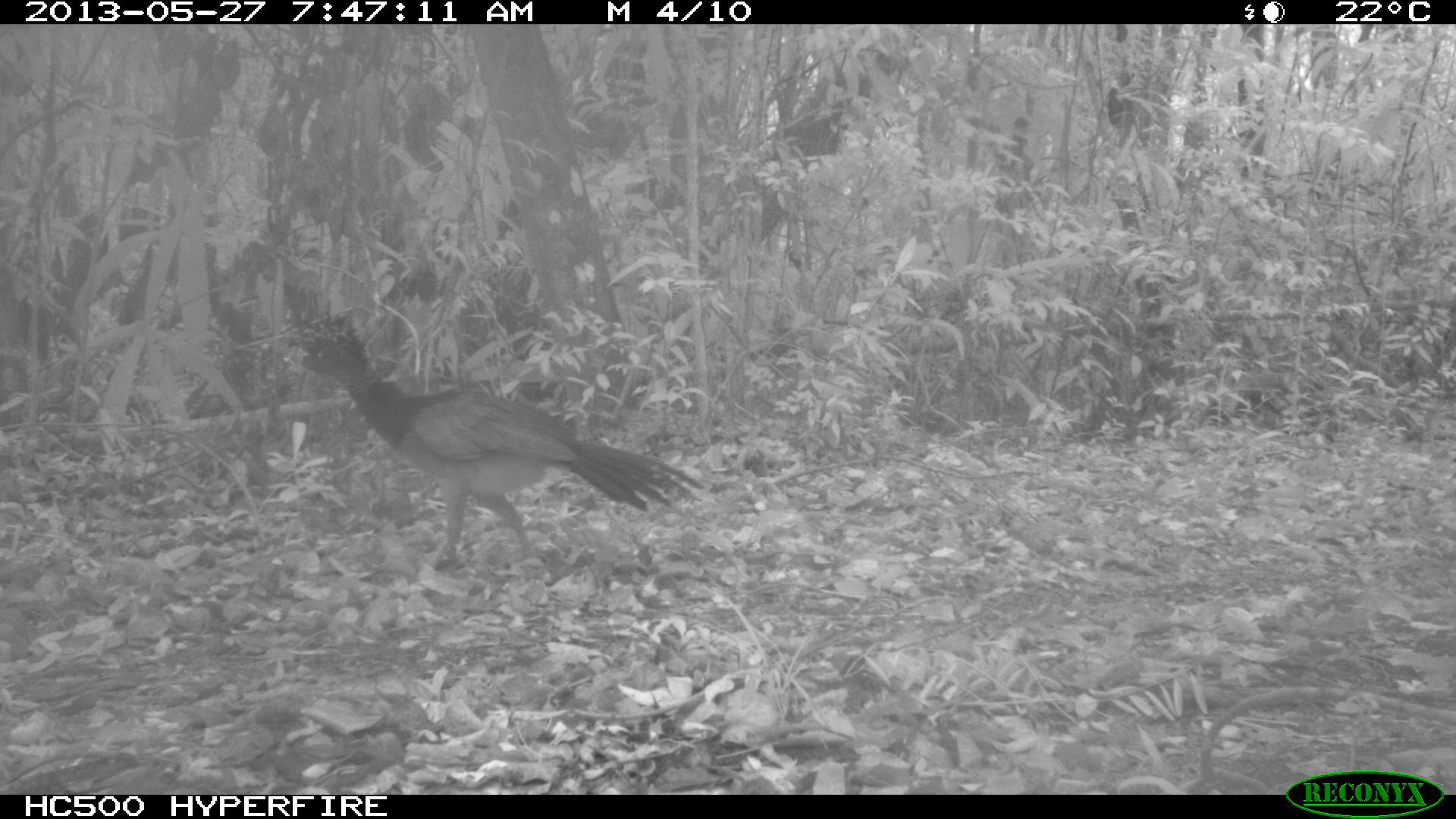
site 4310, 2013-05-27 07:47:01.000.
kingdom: Animalia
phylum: Chordata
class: Aves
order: Galliformes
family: Cracidae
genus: Crax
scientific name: Crax rubra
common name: great curassow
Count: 1.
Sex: female.